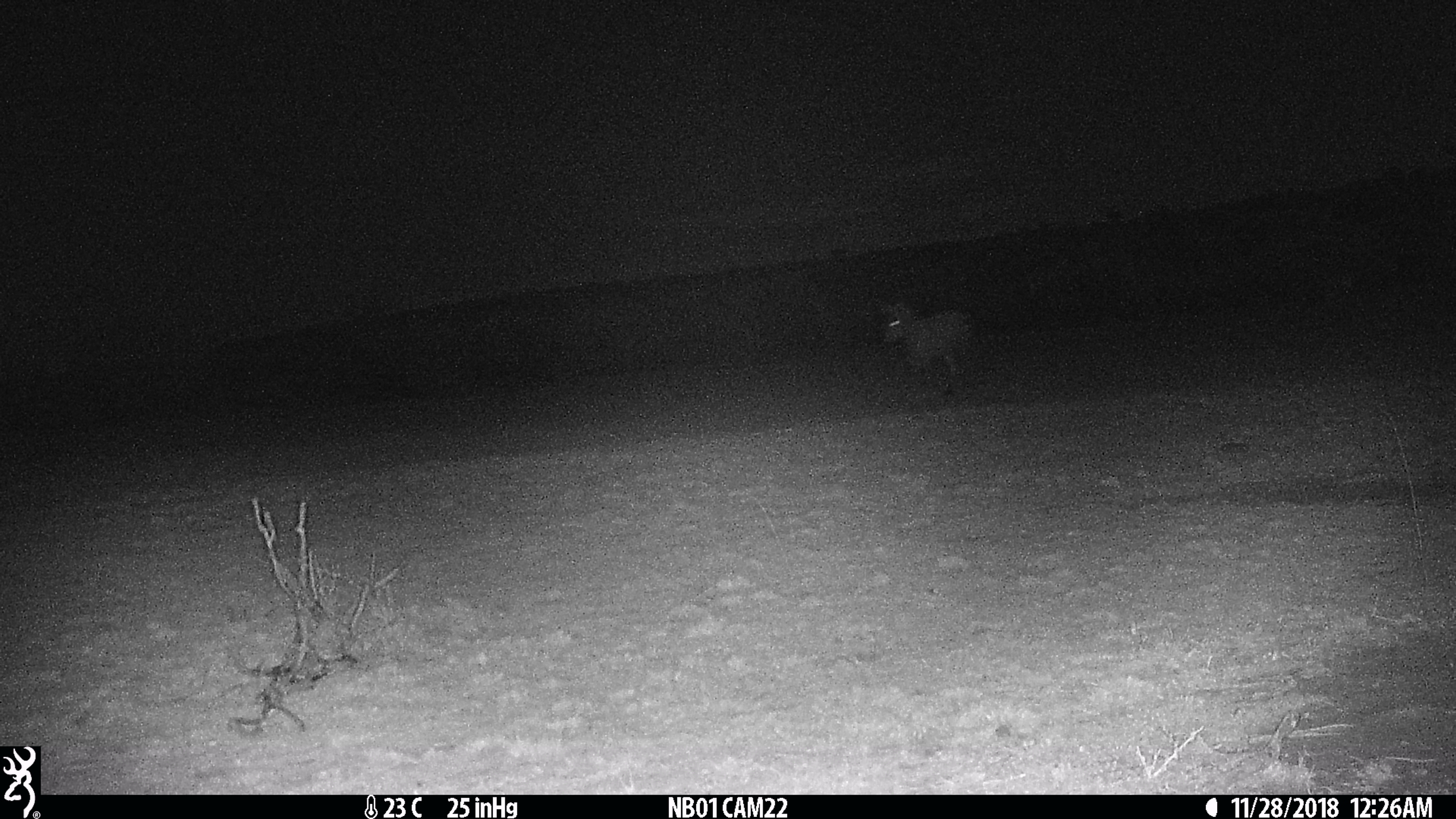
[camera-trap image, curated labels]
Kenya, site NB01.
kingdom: Animalia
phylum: Chordata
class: Mammalia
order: Perissodactyla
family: Equidae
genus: Equus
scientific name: Equus quagga burchellii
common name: burchell's zebra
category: zebra